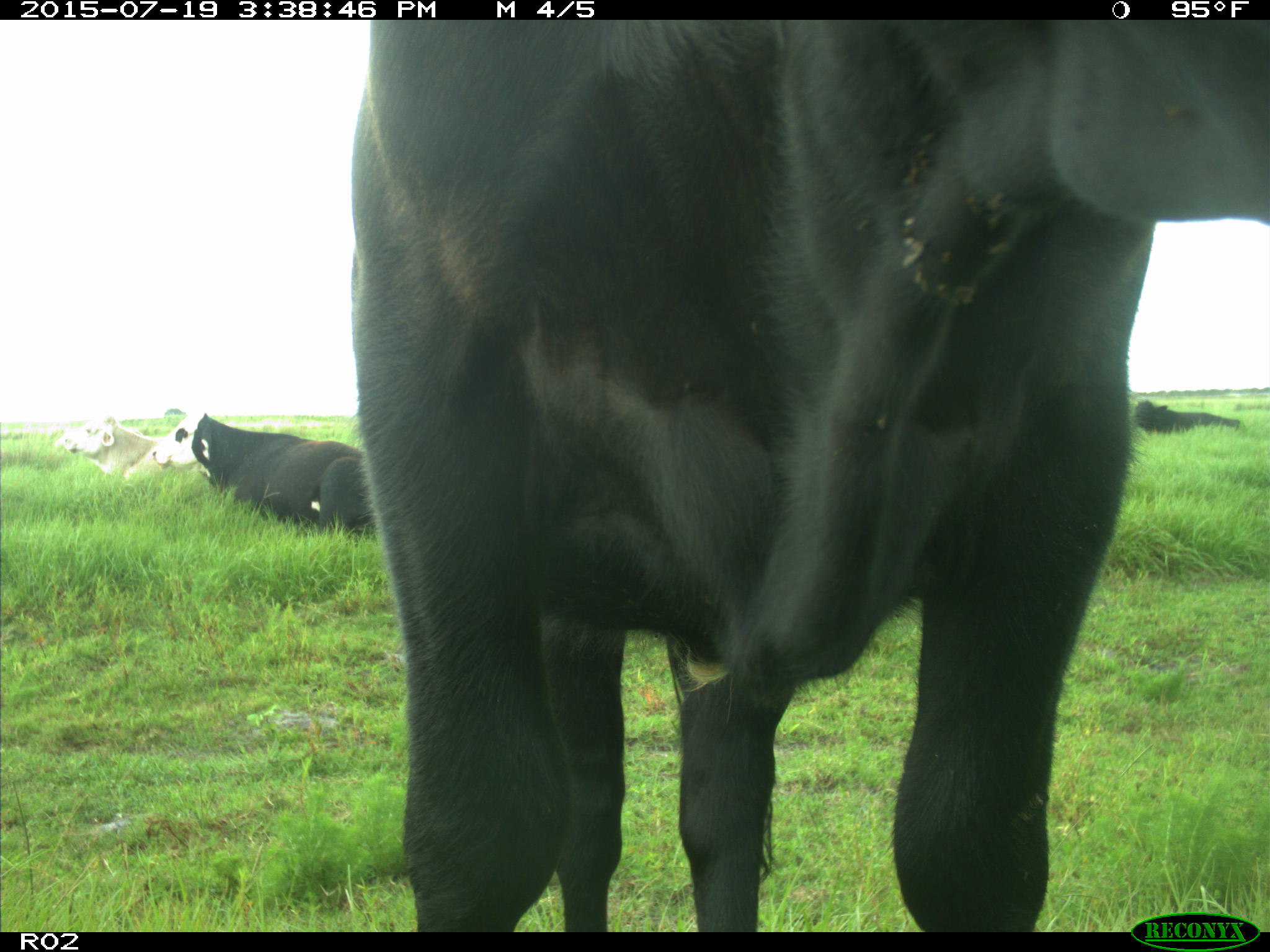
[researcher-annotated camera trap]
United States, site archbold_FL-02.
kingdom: Animalia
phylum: Chordata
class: Mammalia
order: Artiodactyla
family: Bovidae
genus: Bos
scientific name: Bos taurus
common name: domestic cow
Bos taurus (domestic cow).